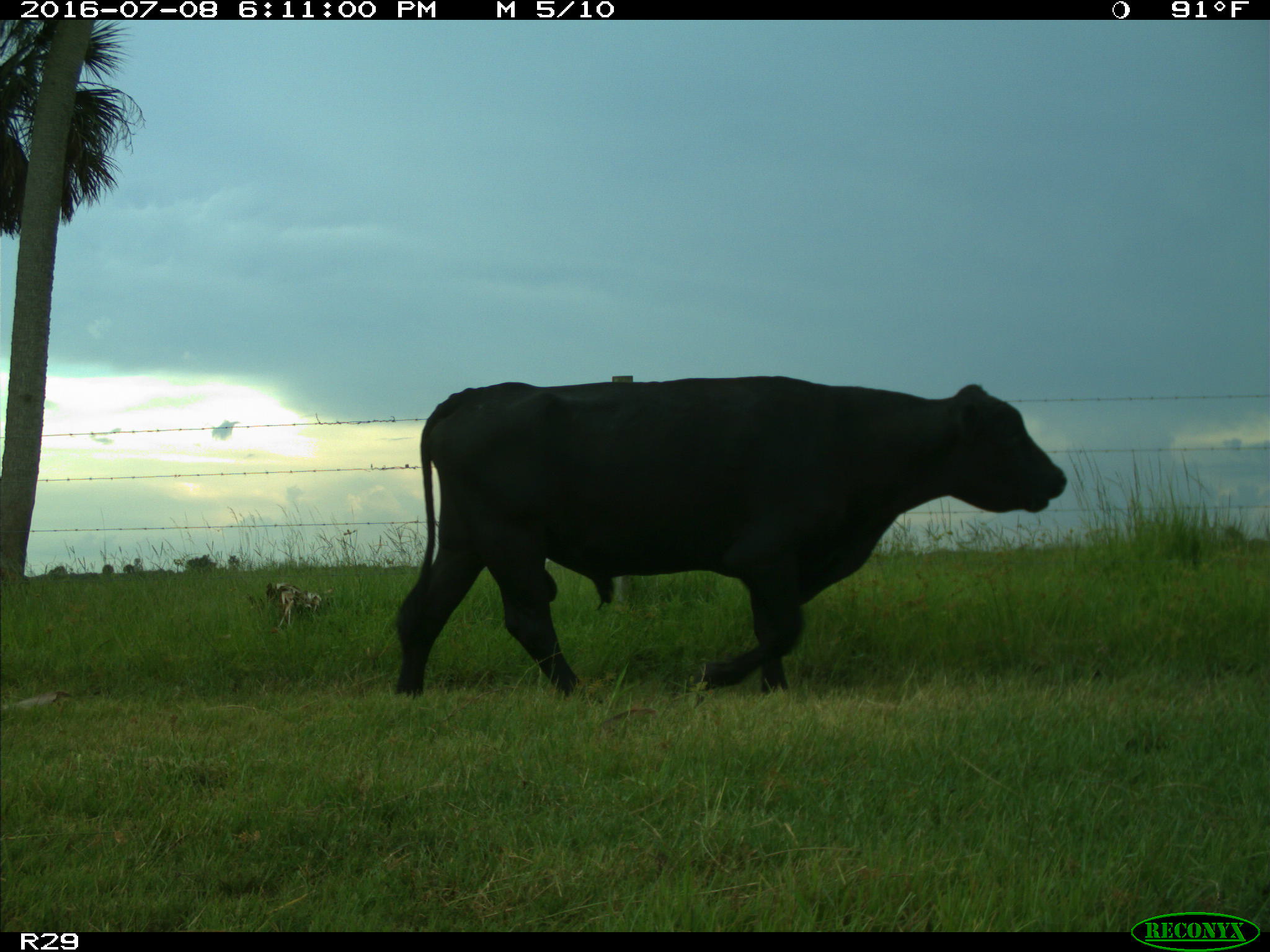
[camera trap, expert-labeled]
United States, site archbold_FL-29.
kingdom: Animalia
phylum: Chordata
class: Mammalia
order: Artiodactyla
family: Bovidae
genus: Bos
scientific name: Bos taurus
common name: domestic cow